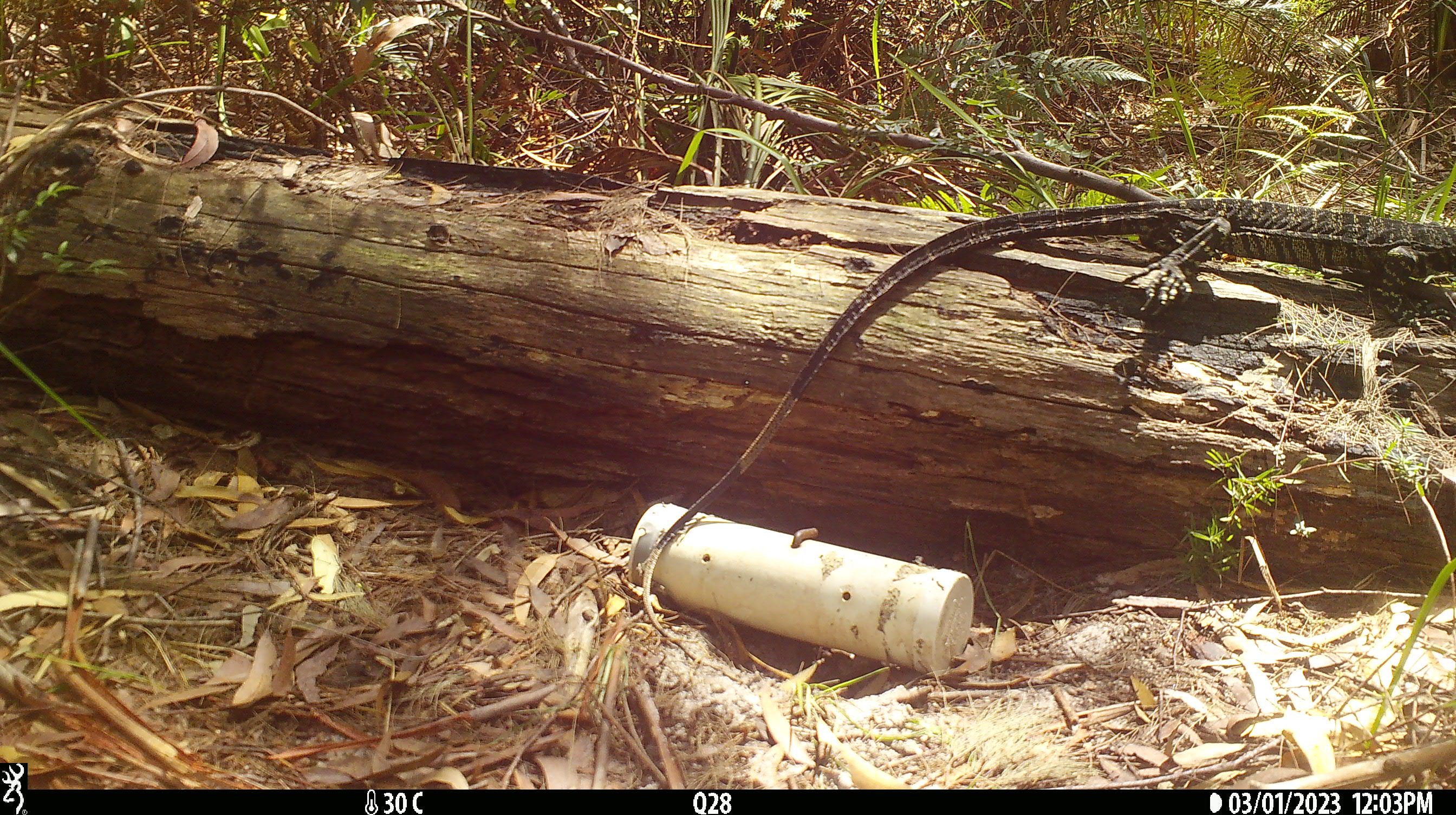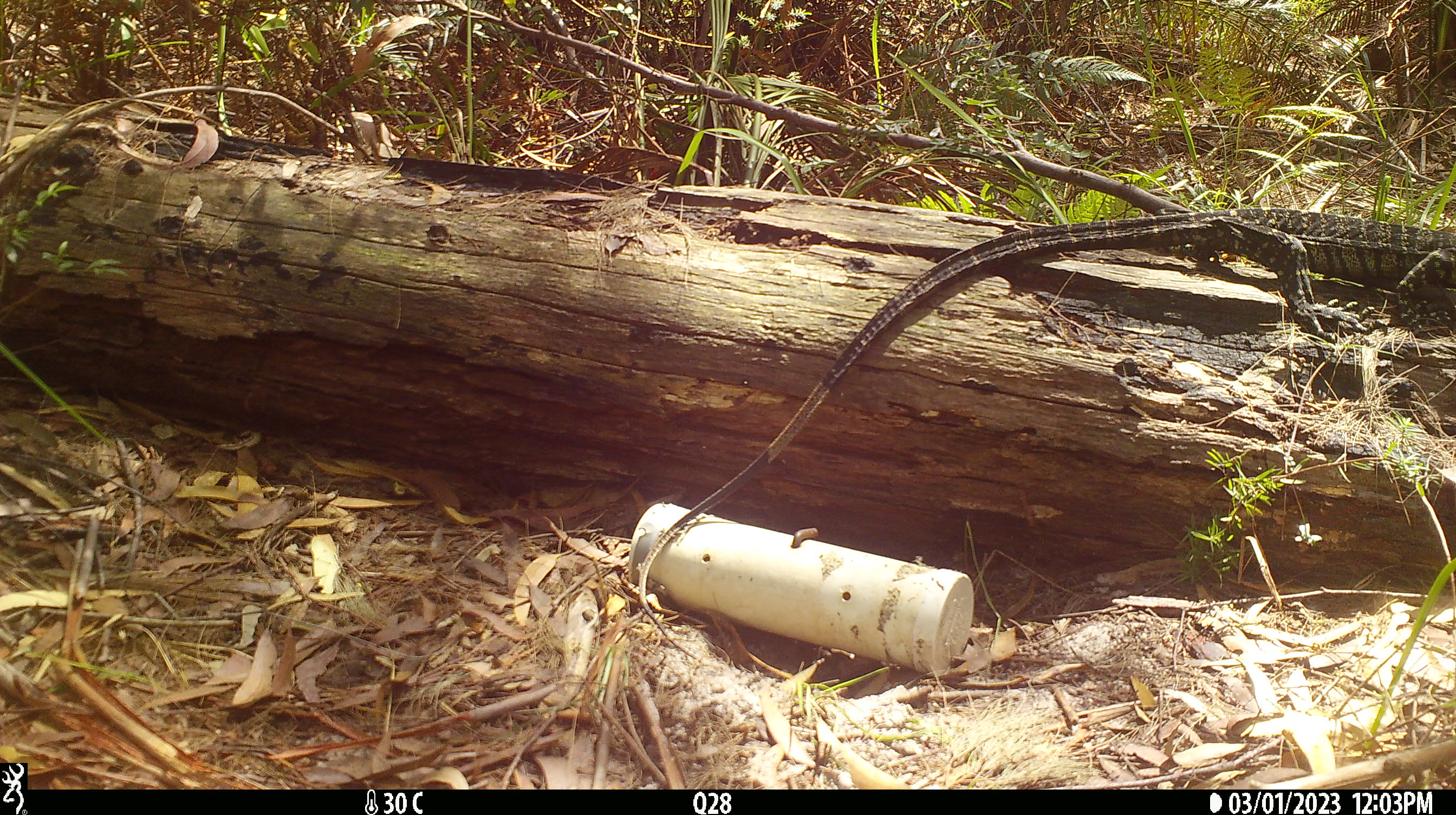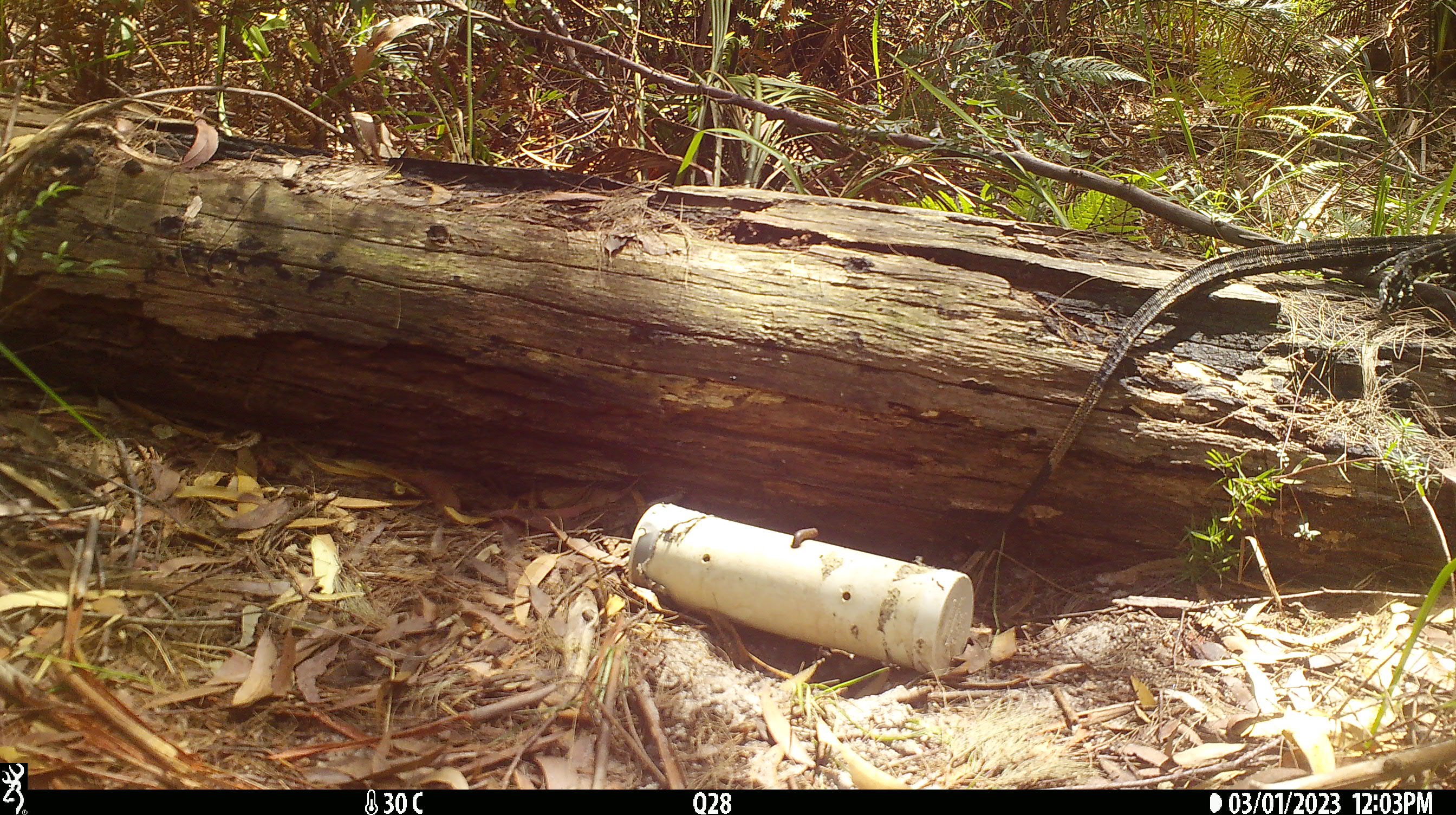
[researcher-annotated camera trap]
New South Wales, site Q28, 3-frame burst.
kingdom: Animalia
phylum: Chordata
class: Reptilia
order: Squamata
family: Varanidae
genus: Varanus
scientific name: Varanus varius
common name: lace monitor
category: goanna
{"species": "goanna (lace monitor) (Varanus varius)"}